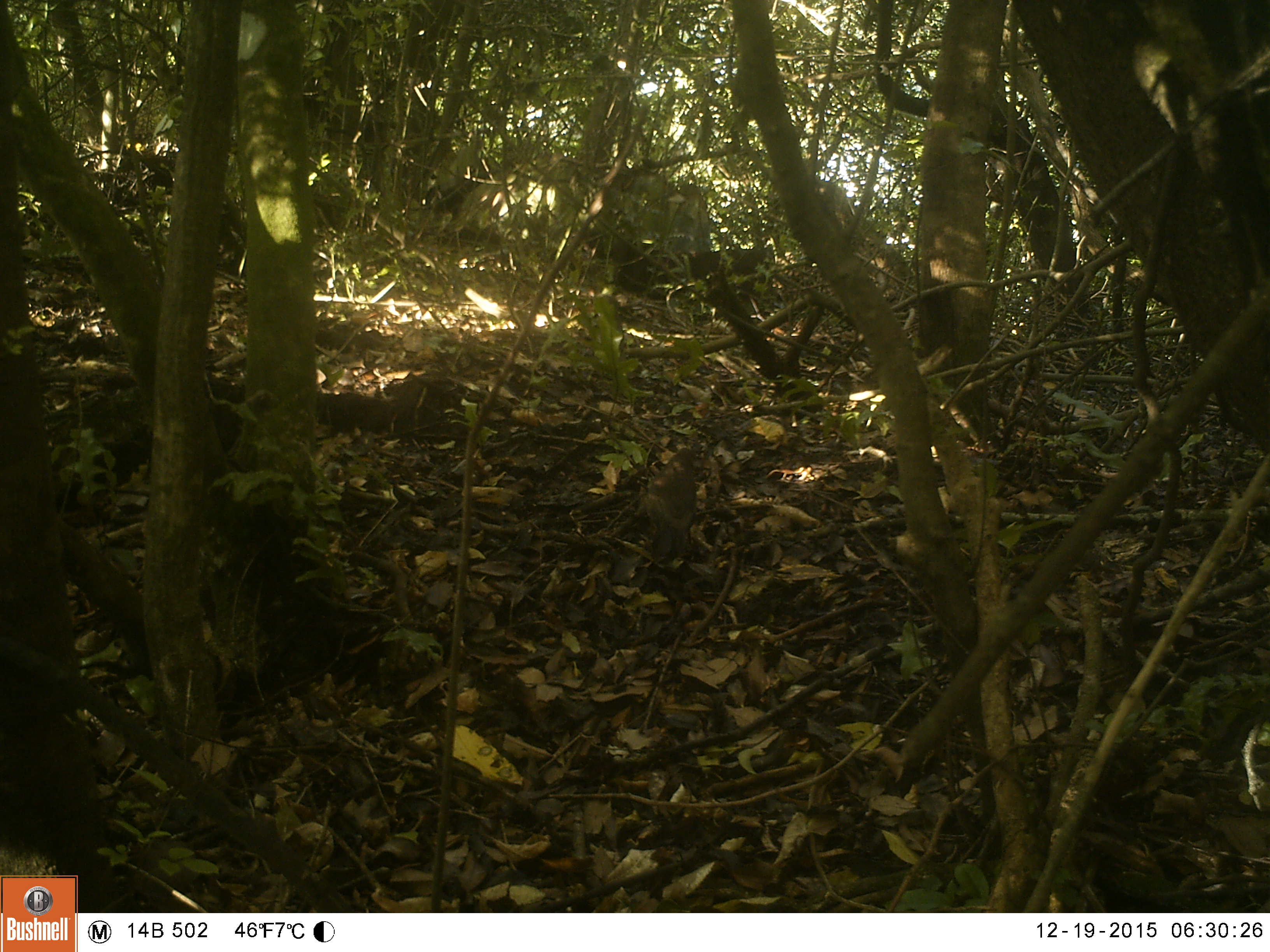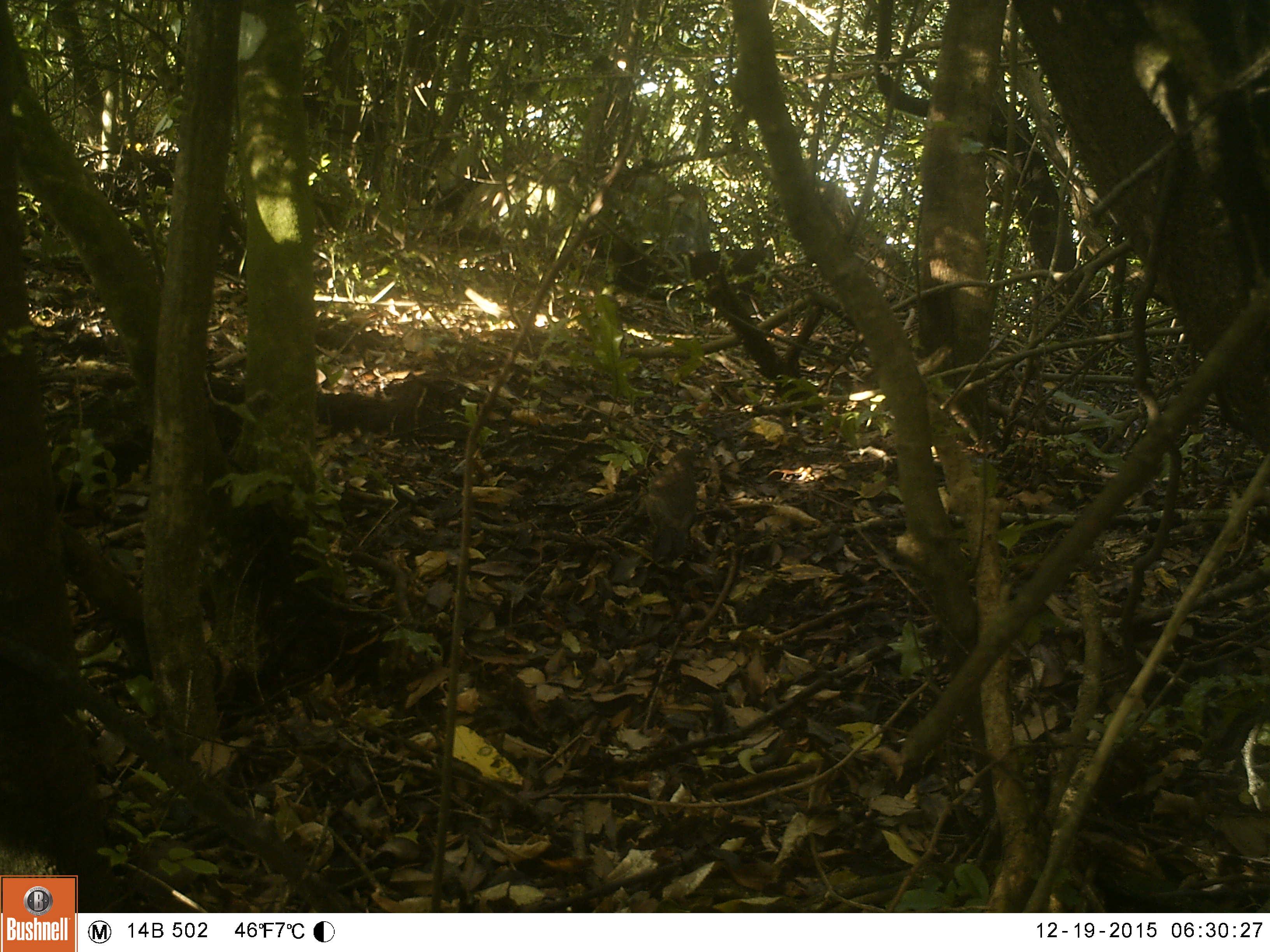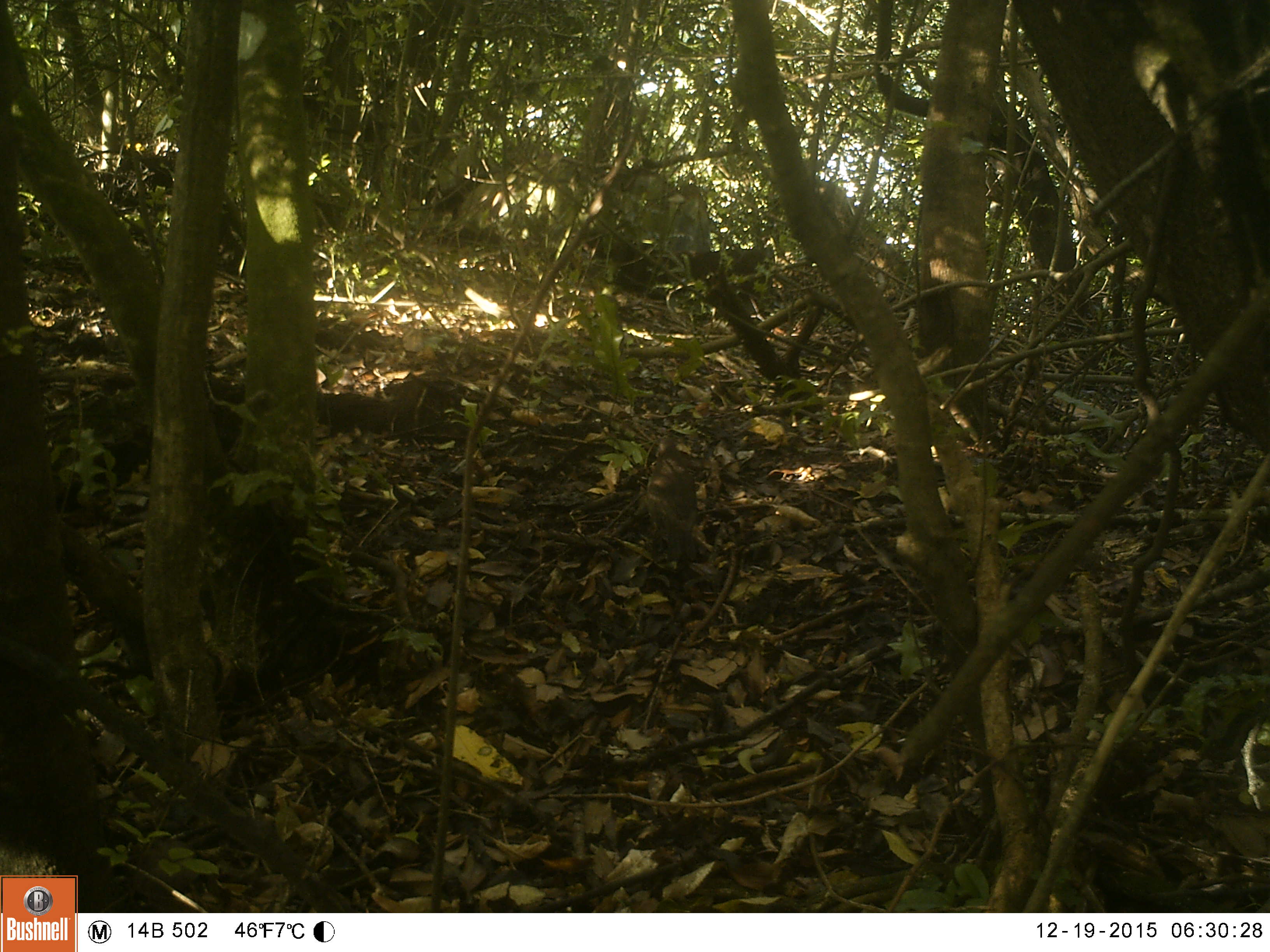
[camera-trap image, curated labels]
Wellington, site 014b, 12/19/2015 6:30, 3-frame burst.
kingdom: Animalia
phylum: Chordata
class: Aves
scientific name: Aves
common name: bird